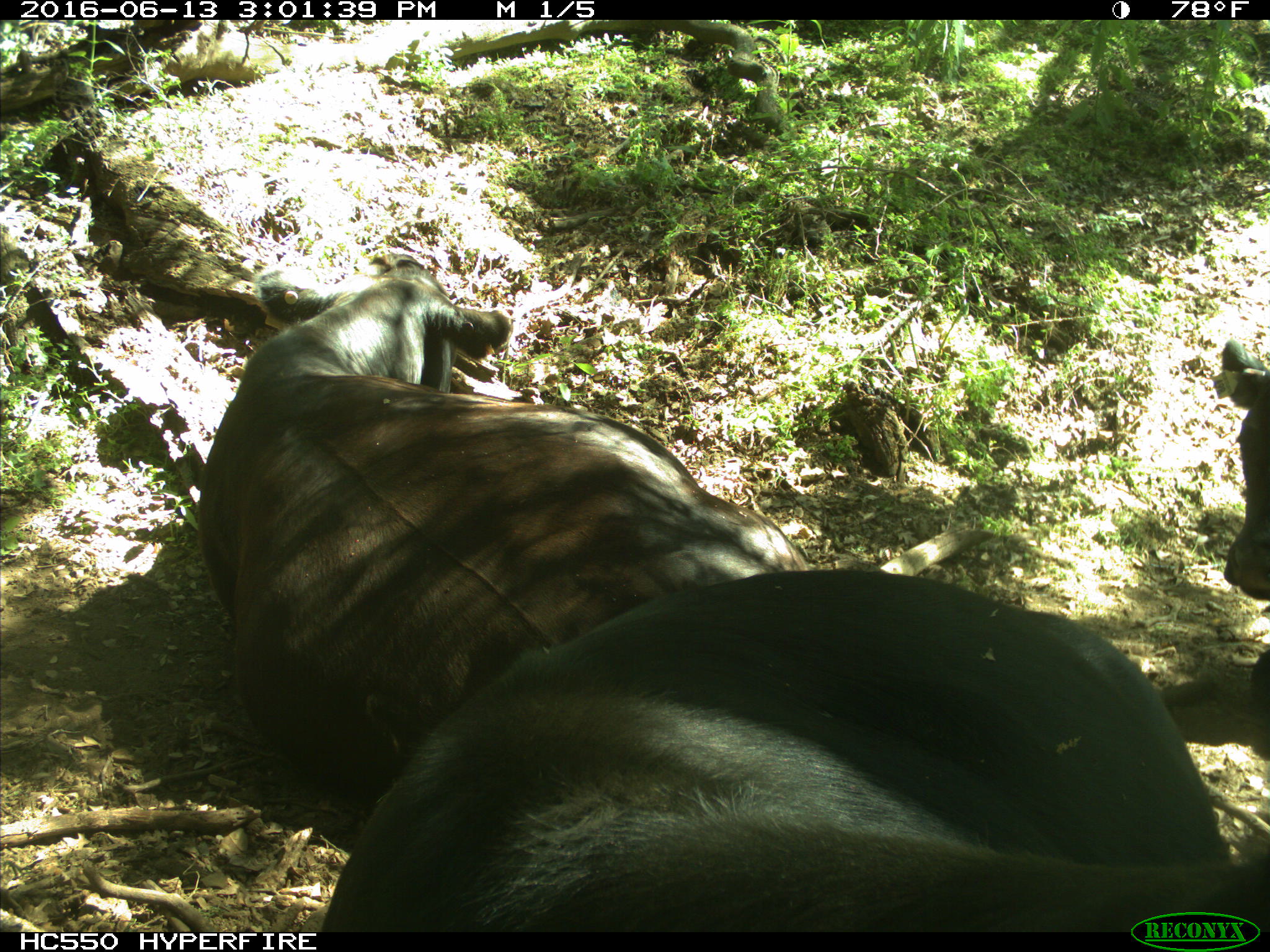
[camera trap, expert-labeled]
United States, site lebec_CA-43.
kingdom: Animalia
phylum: Chordata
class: Mammalia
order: Artiodactyla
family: Bovidae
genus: Bos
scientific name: Bos taurus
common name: domestic cow